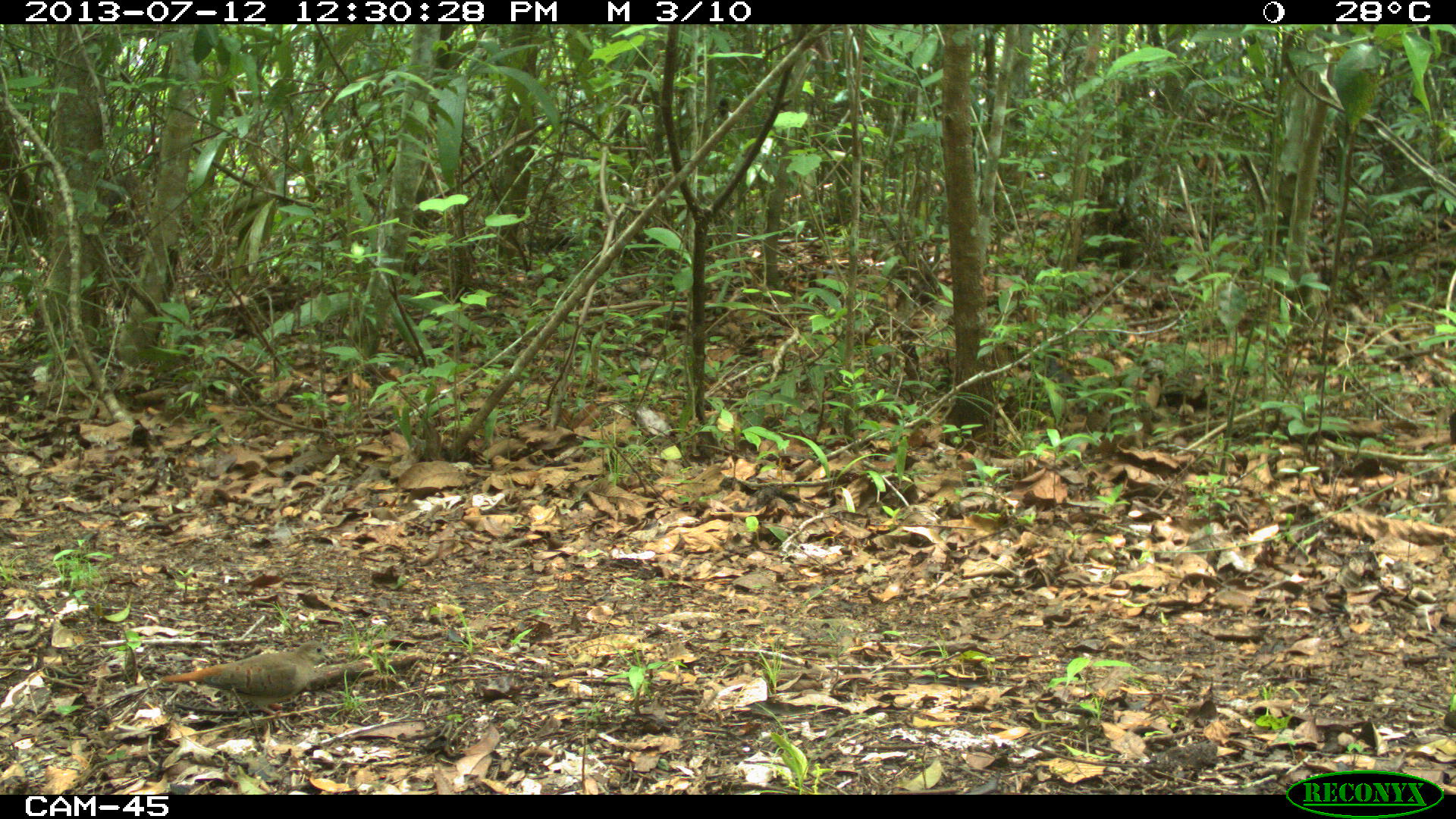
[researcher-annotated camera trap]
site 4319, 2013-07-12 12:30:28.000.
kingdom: Animalia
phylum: Chordata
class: Aves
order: Columbiformes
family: Columbidae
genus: Claravis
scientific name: Claravis pretiosa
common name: blue ground-dove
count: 1